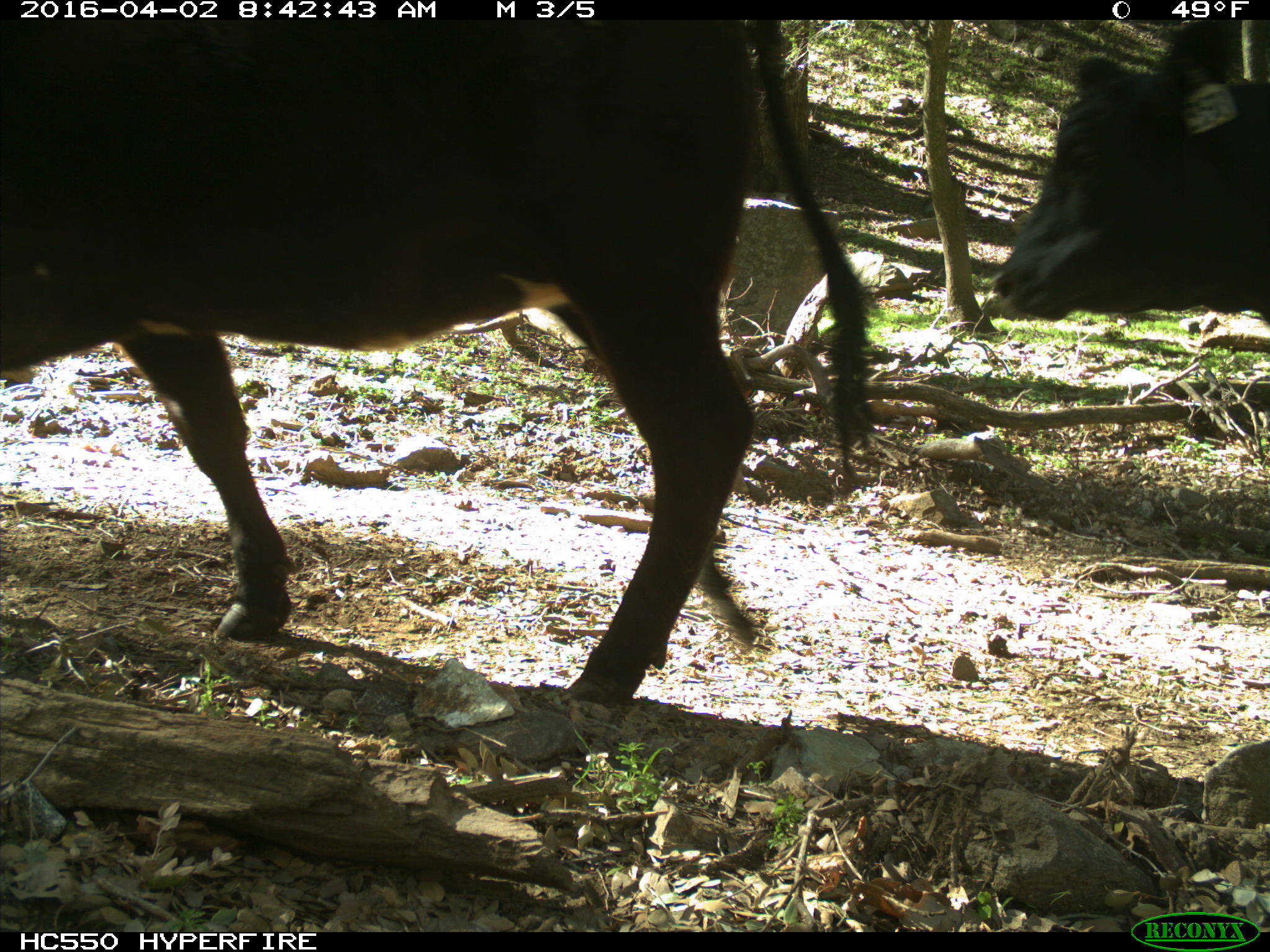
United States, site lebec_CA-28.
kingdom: Animalia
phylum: Chordata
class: Mammalia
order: Artiodactyla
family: Bovidae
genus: Bos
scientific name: Bos taurus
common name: domestic cow